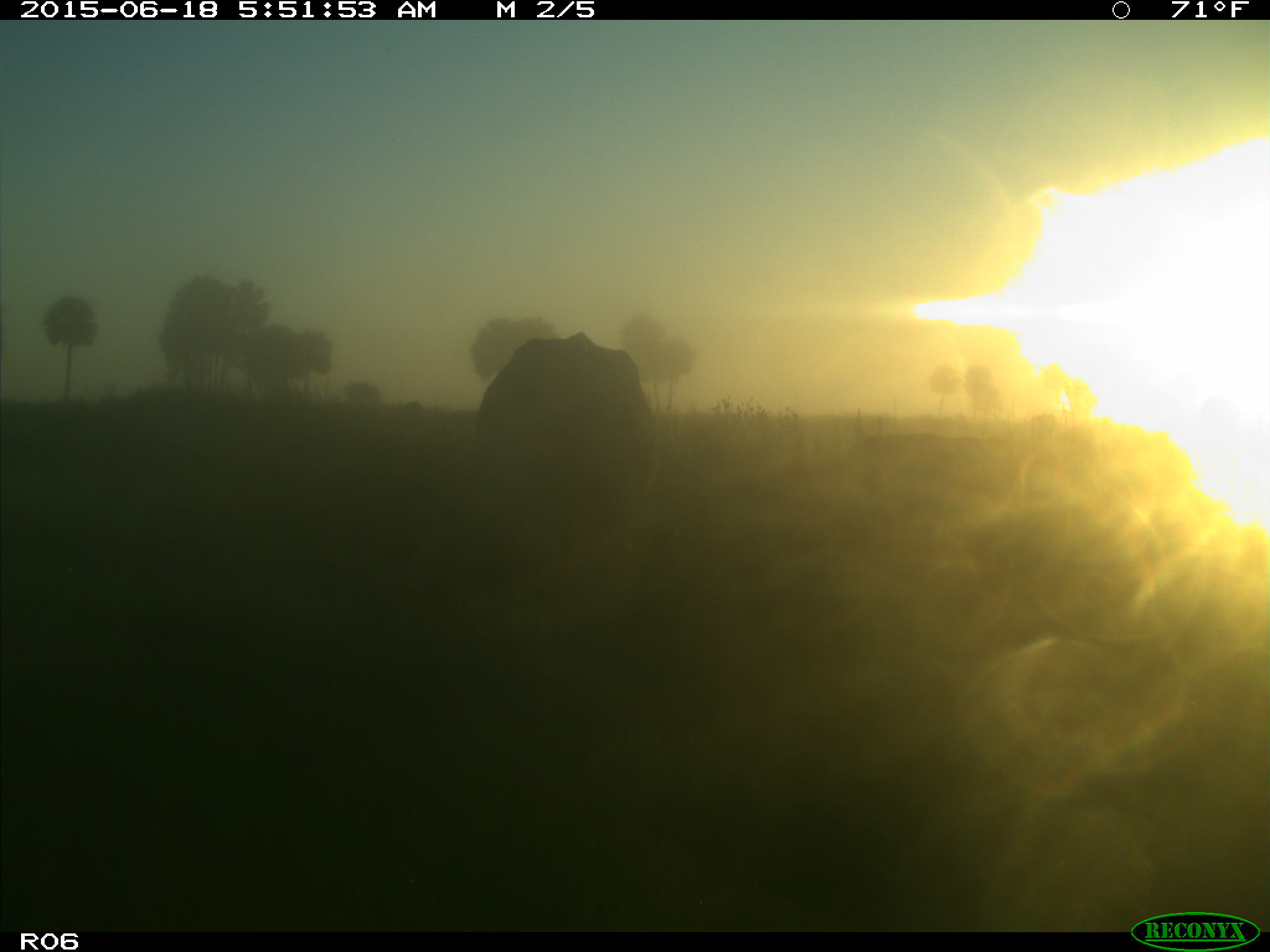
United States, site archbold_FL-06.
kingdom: Animalia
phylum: Chordata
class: Mammalia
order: Artiodactyla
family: Bovidae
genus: Bos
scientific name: Bos taurus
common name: domestic cow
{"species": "Bos taurus (domestic cow)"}